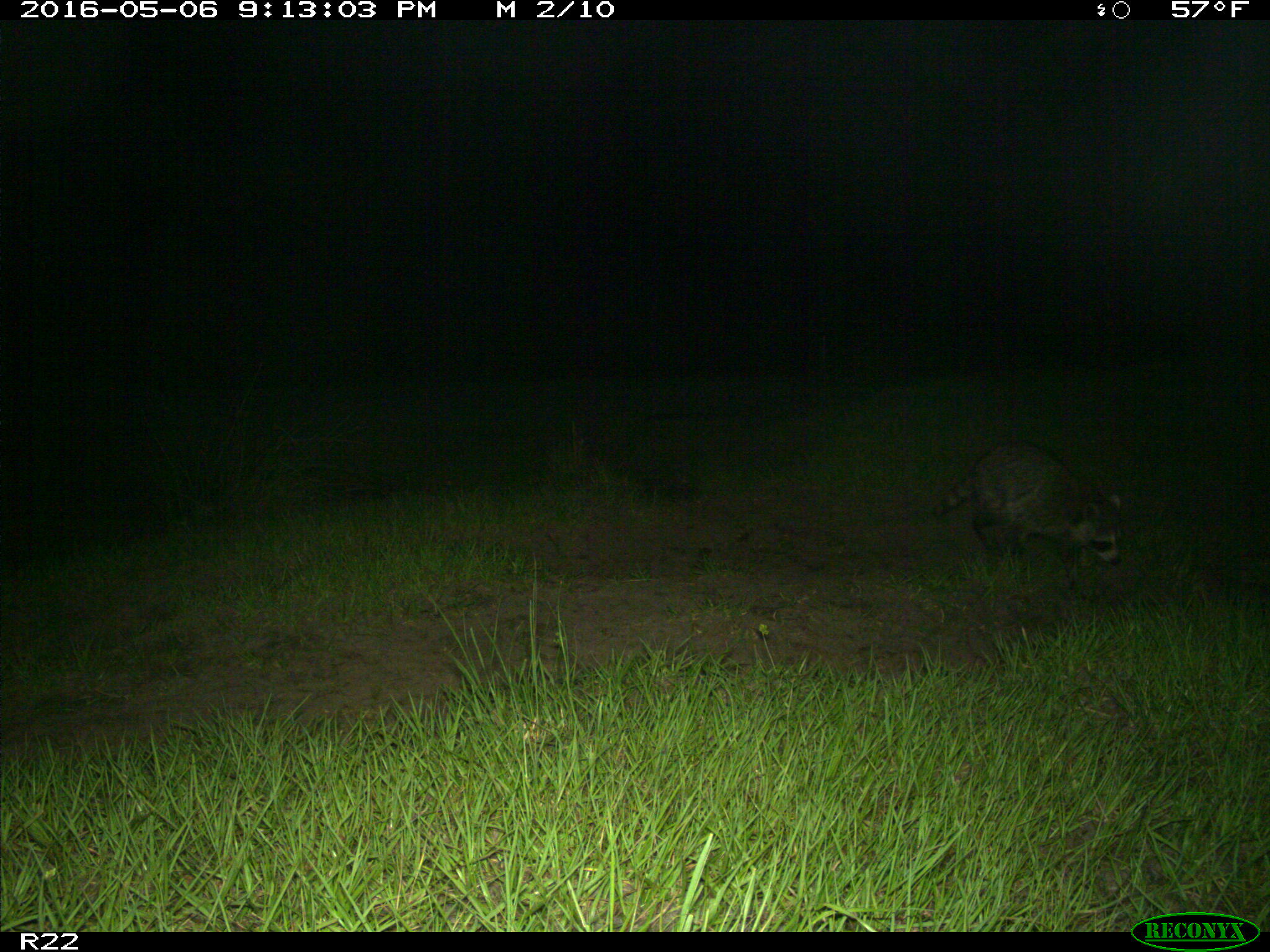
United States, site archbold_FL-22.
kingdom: Animalia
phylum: Chordata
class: Mammalia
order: Carnivora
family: Procyonidae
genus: Procyon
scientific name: Procyon lotor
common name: common raccoon